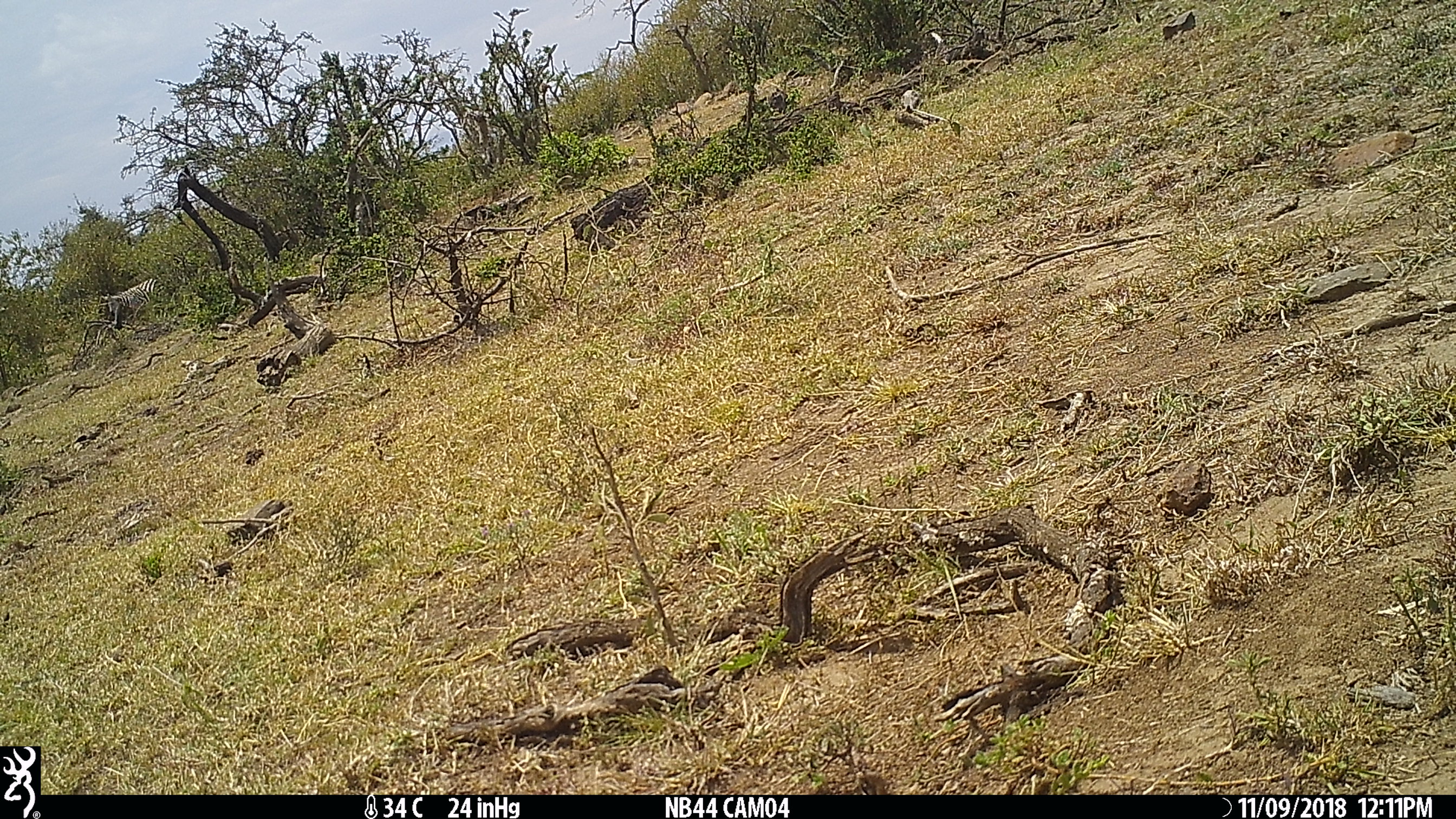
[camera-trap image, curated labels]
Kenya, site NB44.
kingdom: Animalia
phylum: Chordata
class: Mammalia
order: Perissodactyla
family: Equidae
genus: Equus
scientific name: Equus quagga burchellii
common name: burchell's zebra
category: zebra